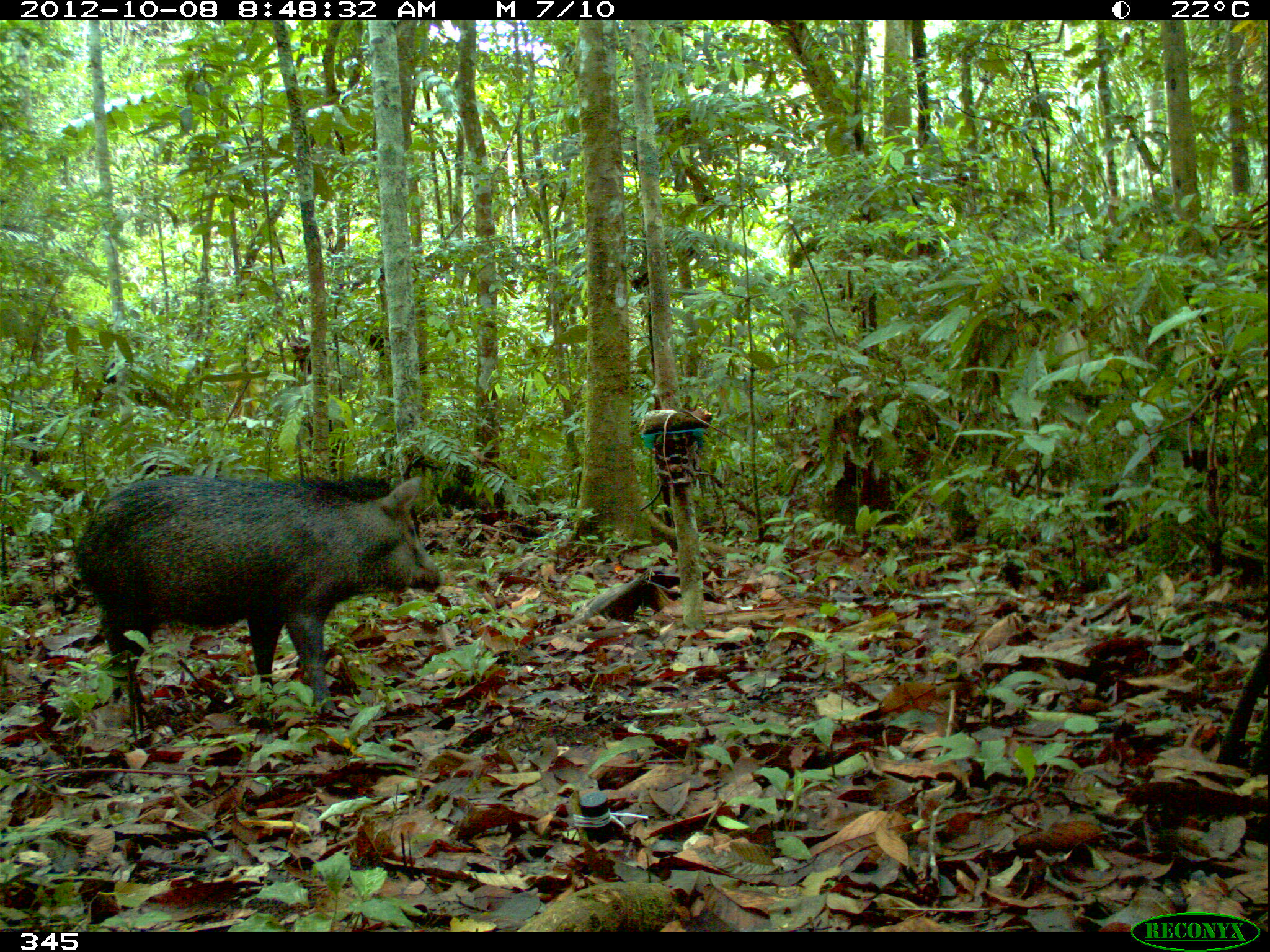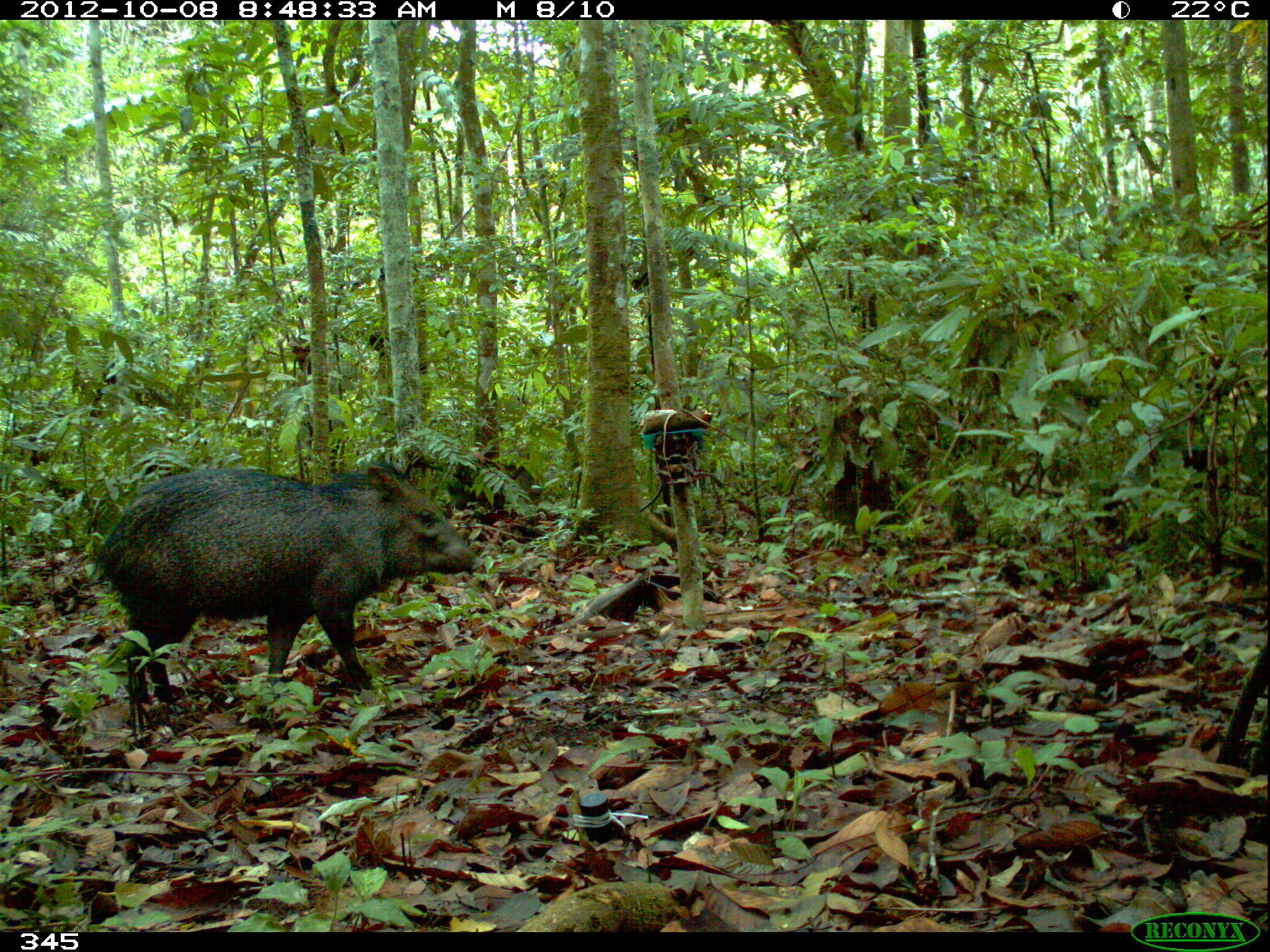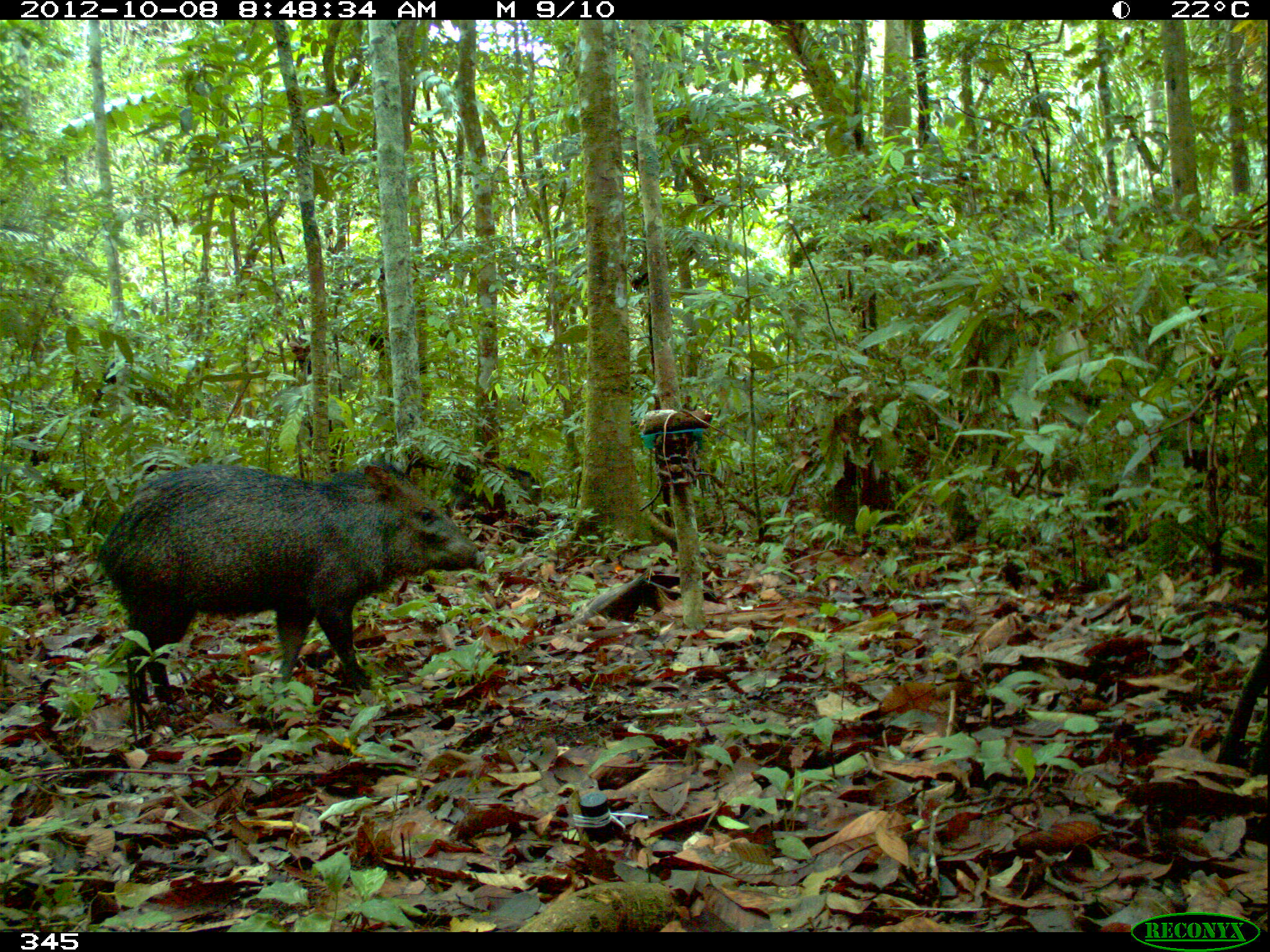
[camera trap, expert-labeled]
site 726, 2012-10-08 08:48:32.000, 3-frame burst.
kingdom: Animalia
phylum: Chordata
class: Mammalia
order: Artiodactyla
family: Tayassuidae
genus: Pecari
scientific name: Pecari tajacu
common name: collared peccary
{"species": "Pecari tajacu (collared peccary)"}